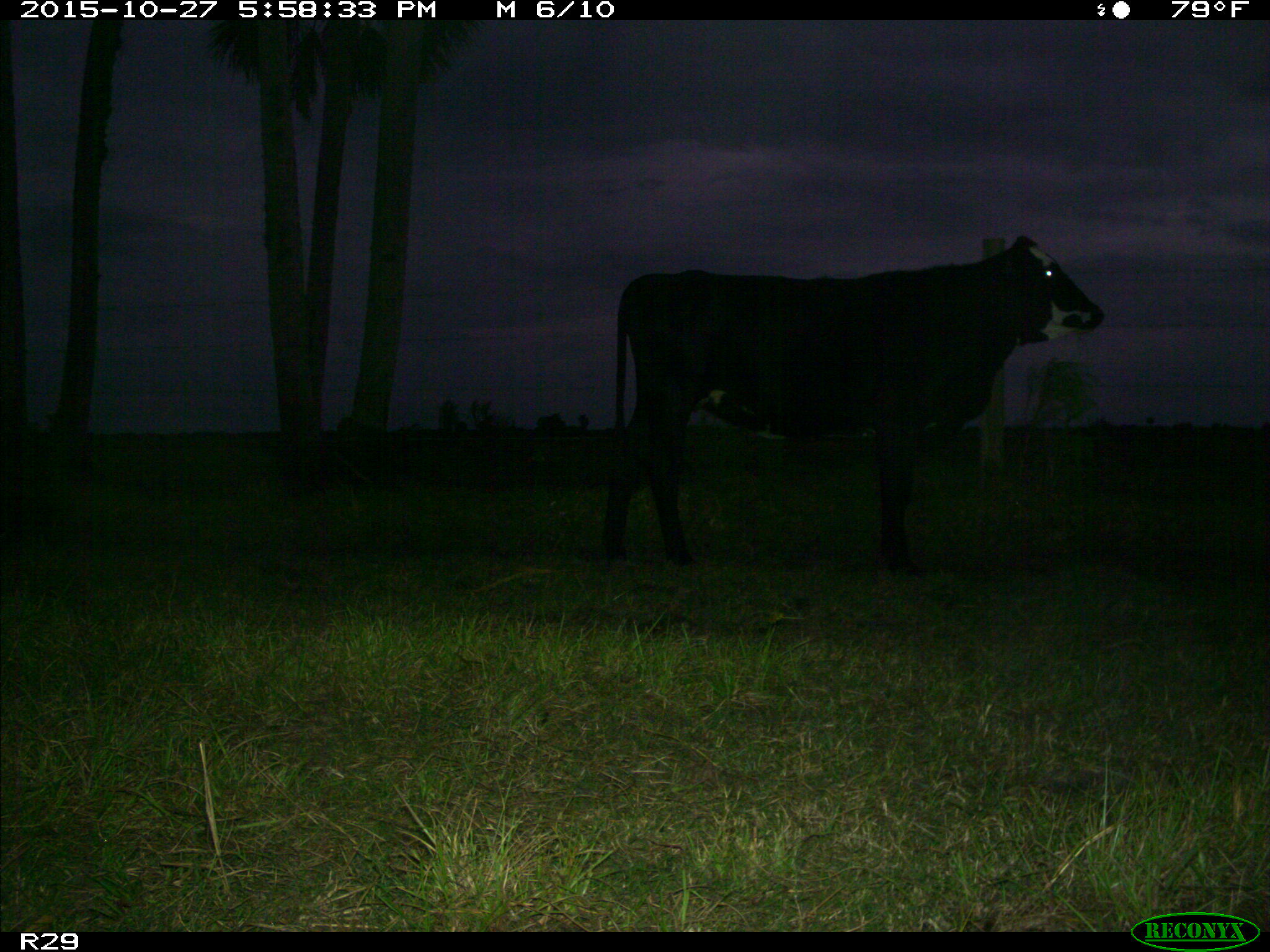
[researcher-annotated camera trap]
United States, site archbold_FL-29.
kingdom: Animalia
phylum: Chordata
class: Mammalia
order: Artiodactyla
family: Bovidae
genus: Bos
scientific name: Bos taurus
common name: domestic cow